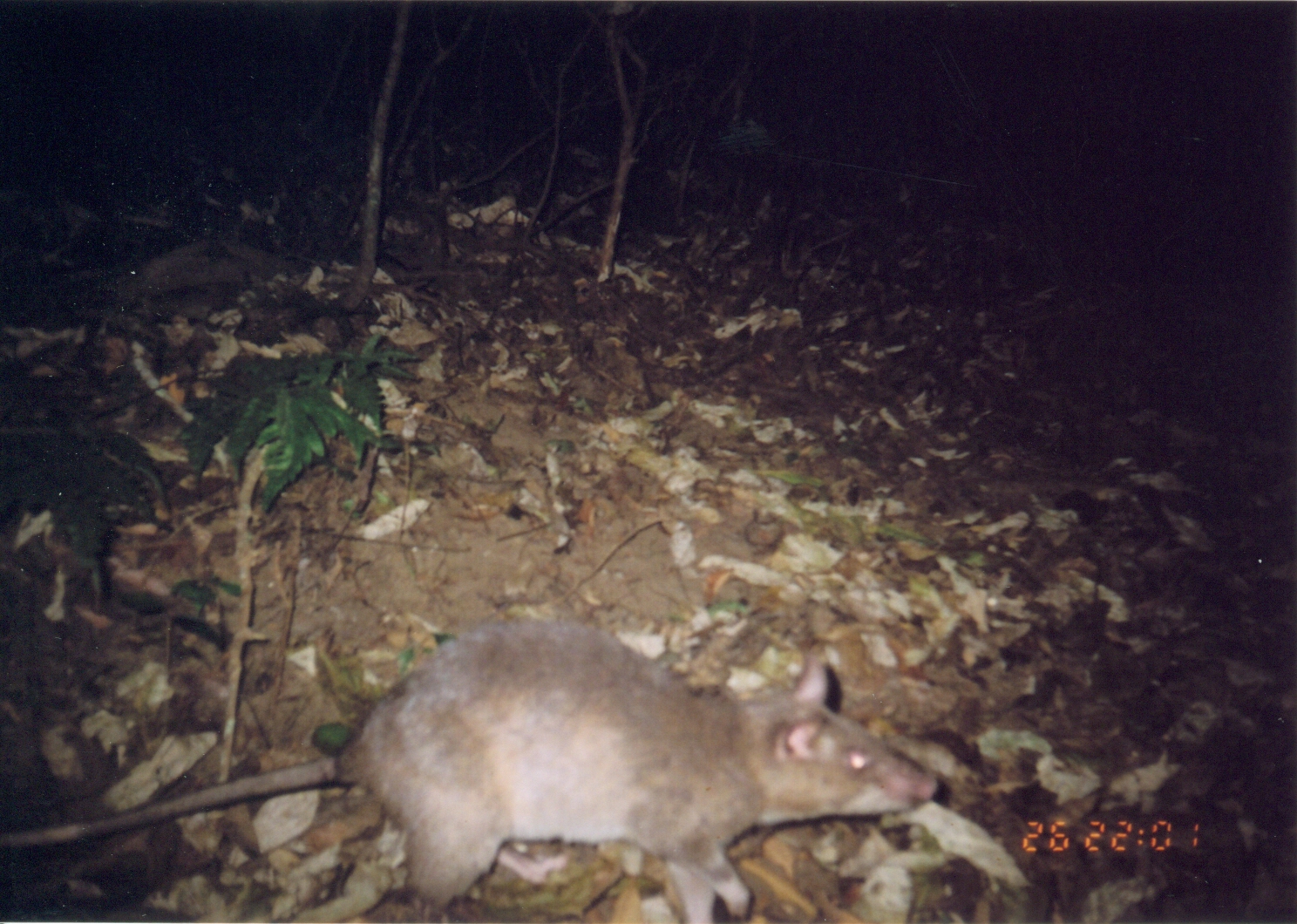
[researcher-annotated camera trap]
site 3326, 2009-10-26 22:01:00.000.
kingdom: Animalia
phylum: Chordata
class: Mammalia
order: Rodentia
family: Nesomyidae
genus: Cricetomys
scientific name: Cricetomys gambianus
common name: african giant pouched rat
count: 1